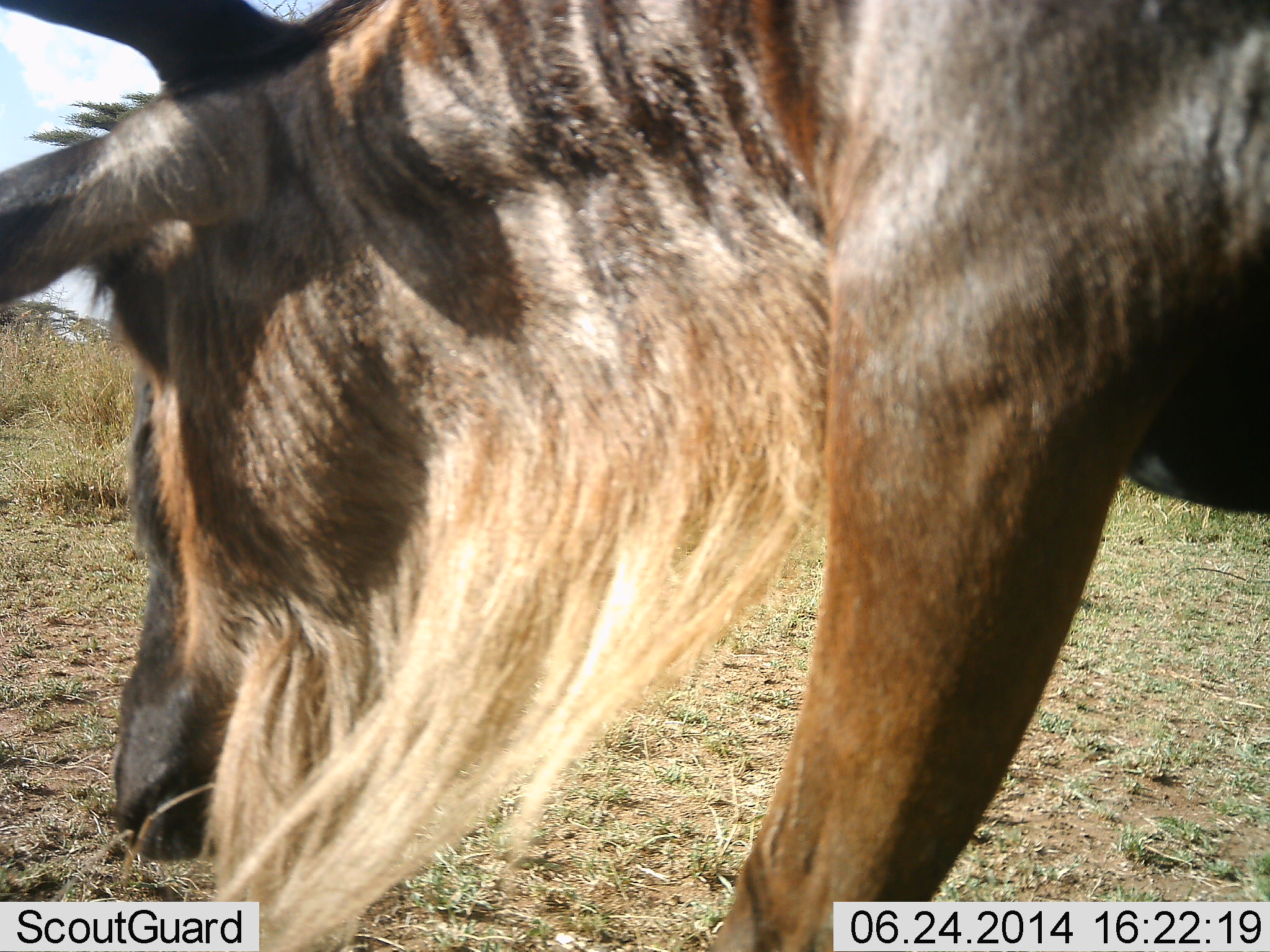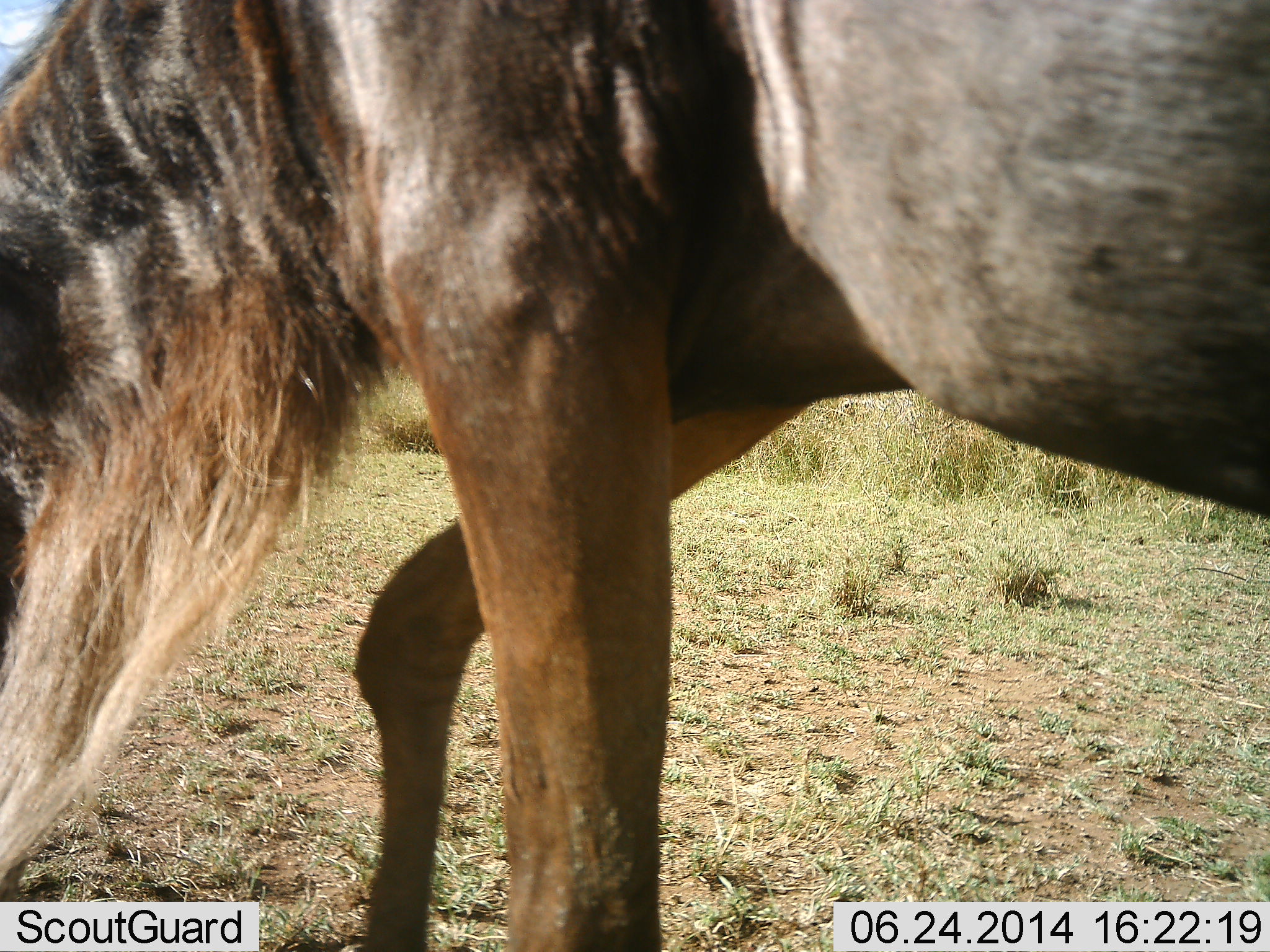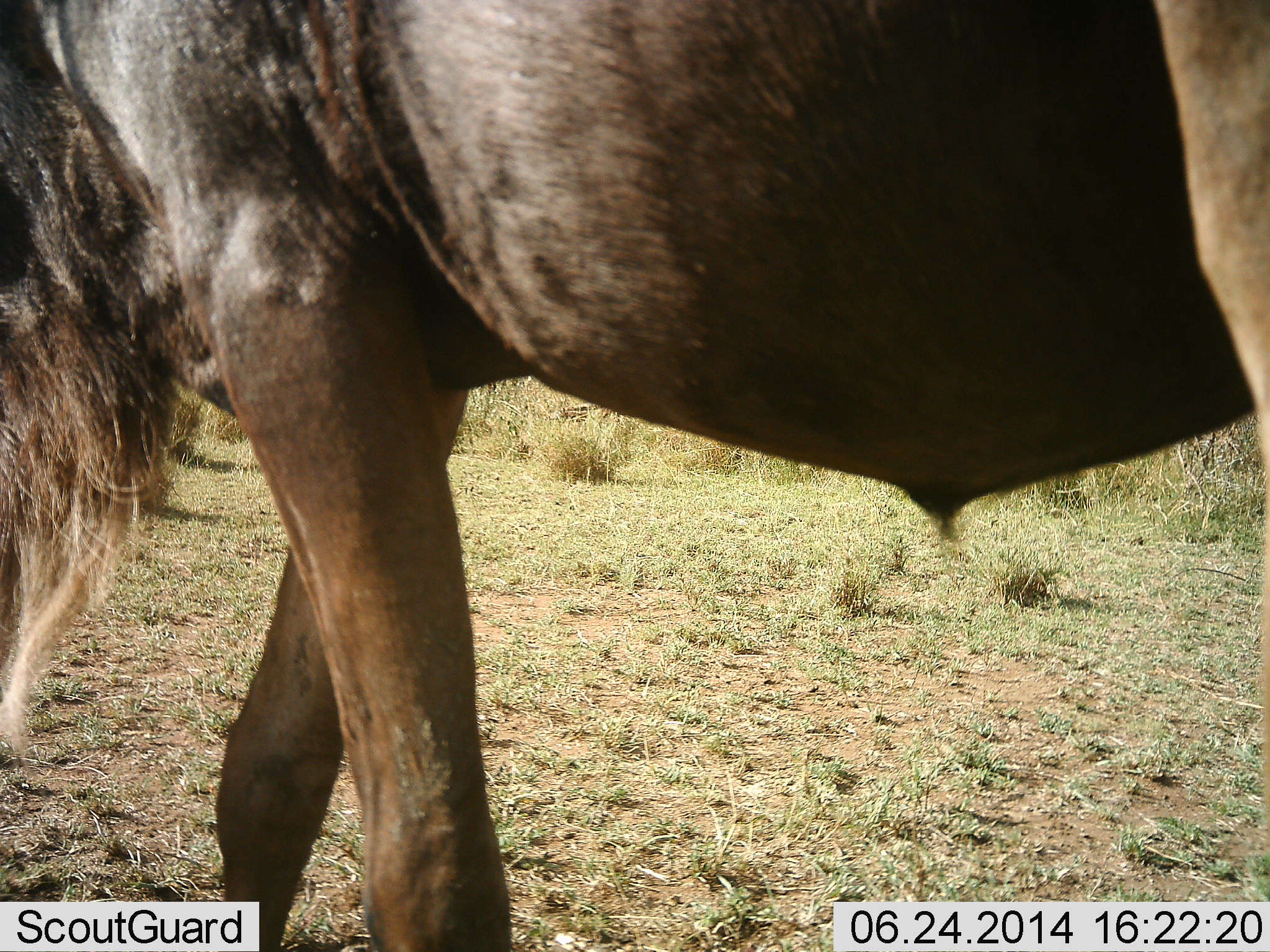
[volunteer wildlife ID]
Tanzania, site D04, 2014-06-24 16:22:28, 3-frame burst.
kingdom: Animalia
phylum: Chordata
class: Mammalia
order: Artiodactyla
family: Bovidae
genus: Connochaetes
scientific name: Connochaetes taurinus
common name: blue wildebeest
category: wildebeest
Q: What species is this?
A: Wildebeest (blue wildebeest) (Connochaetes taurinus).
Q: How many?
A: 1.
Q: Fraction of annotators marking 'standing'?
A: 20%.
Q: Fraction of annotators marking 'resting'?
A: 0%.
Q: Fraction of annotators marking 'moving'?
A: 80%.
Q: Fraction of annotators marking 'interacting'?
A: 0%.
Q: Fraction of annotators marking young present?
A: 0%.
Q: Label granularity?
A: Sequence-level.